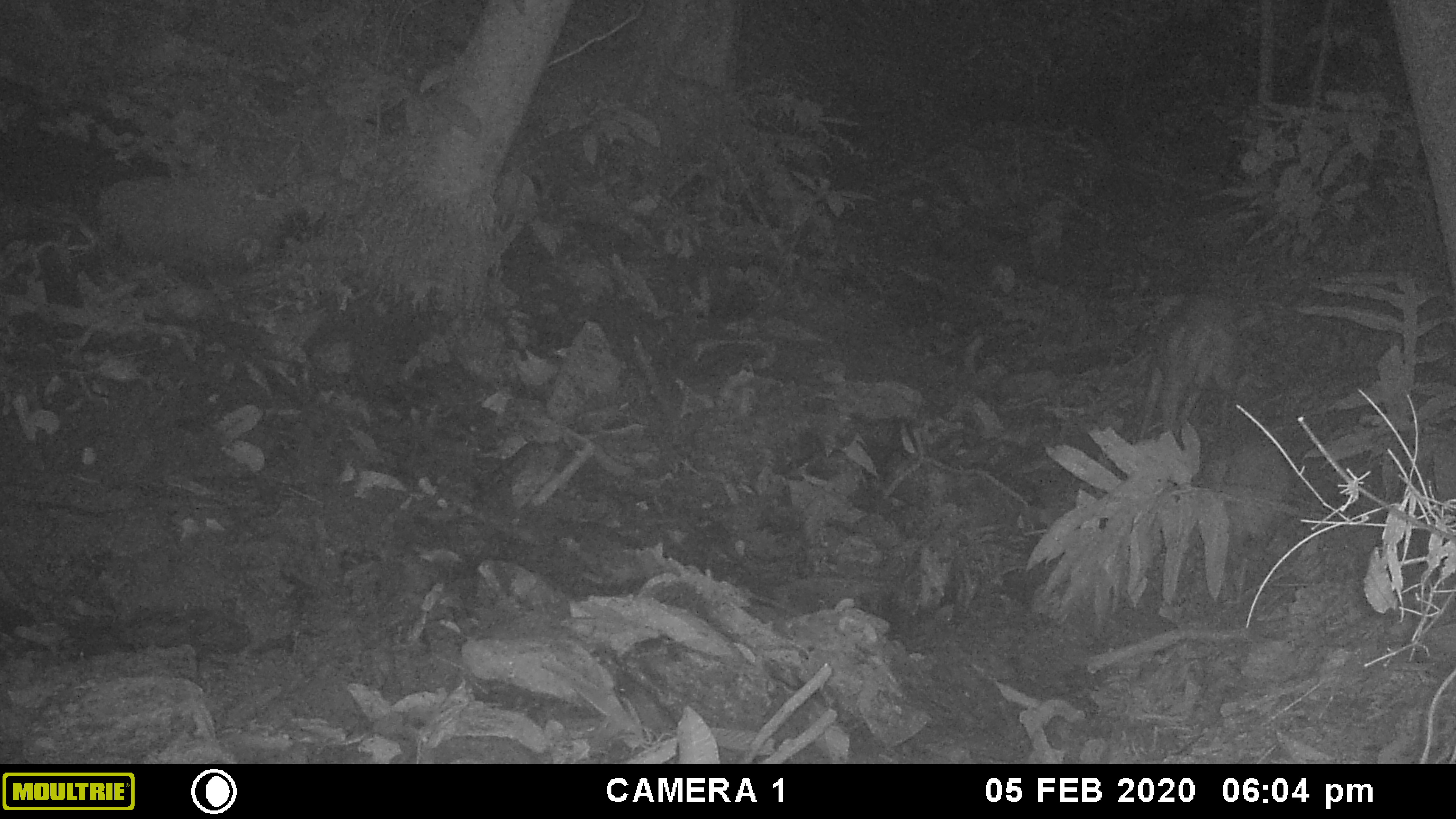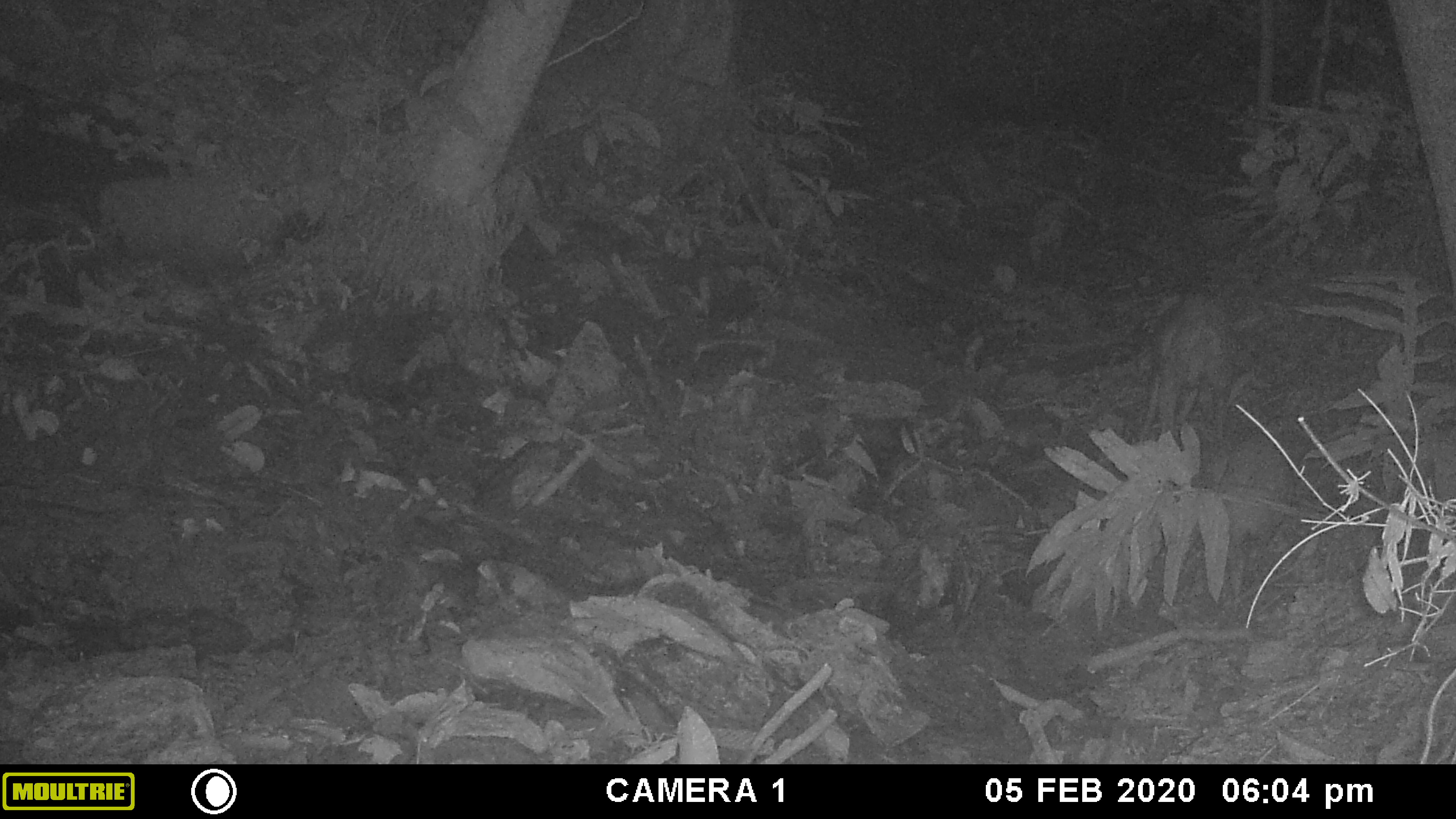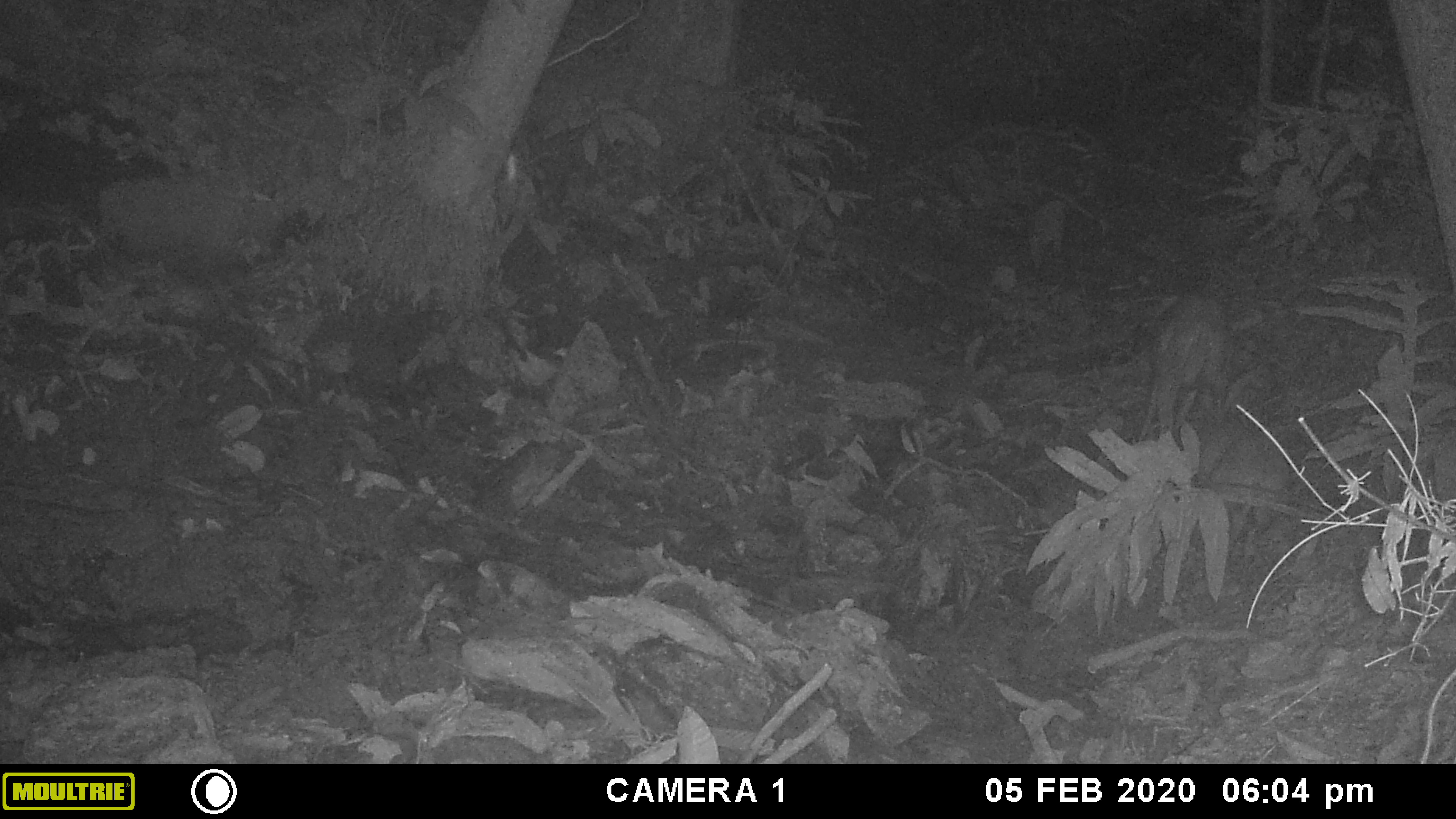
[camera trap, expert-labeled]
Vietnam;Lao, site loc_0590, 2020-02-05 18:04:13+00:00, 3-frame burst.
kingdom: Animalia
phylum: Chordata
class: Mammalia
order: Artiodactyla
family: Cervidae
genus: Muntiacus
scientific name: Muntiacus muntjak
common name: red muntjac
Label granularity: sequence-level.